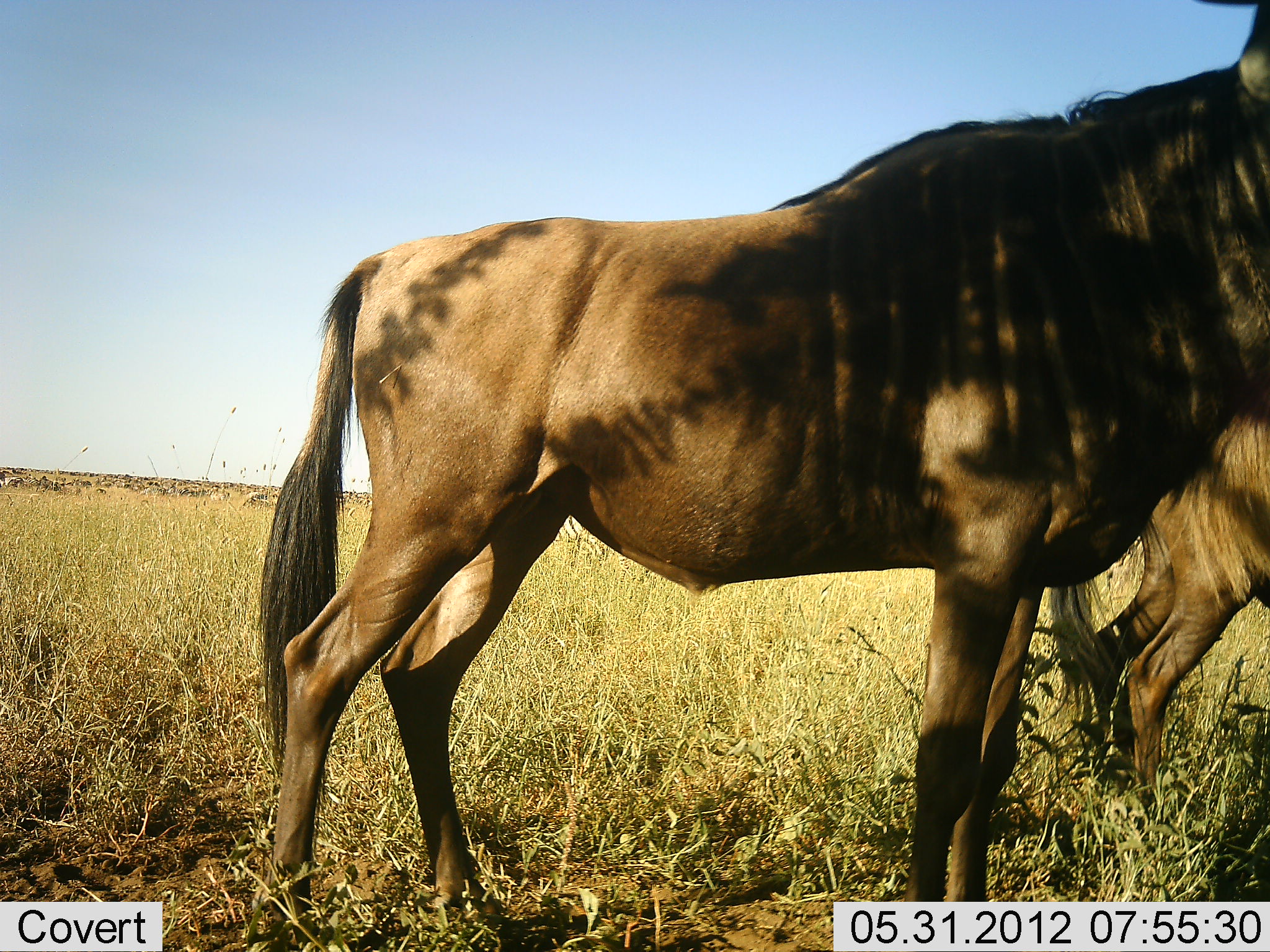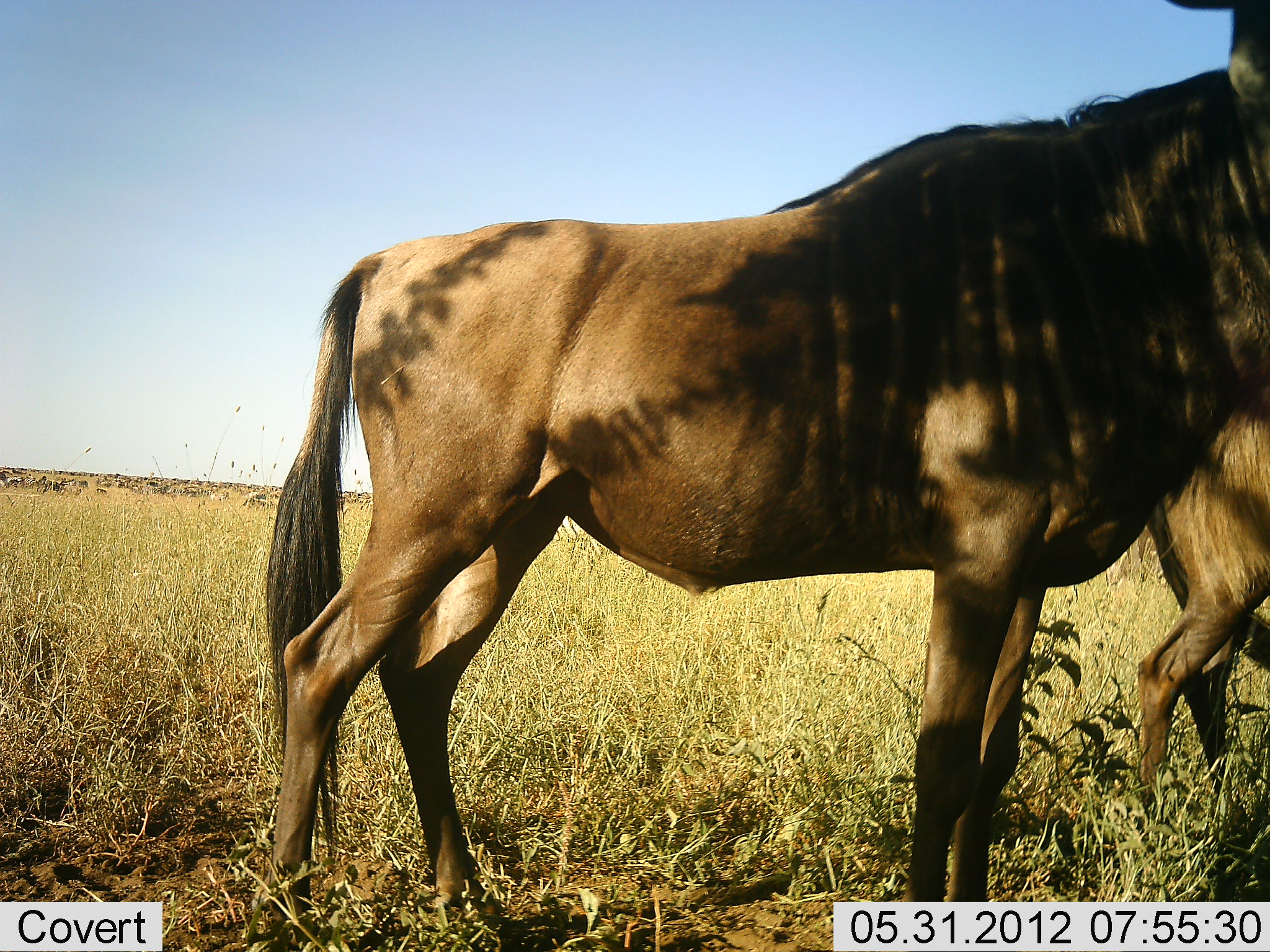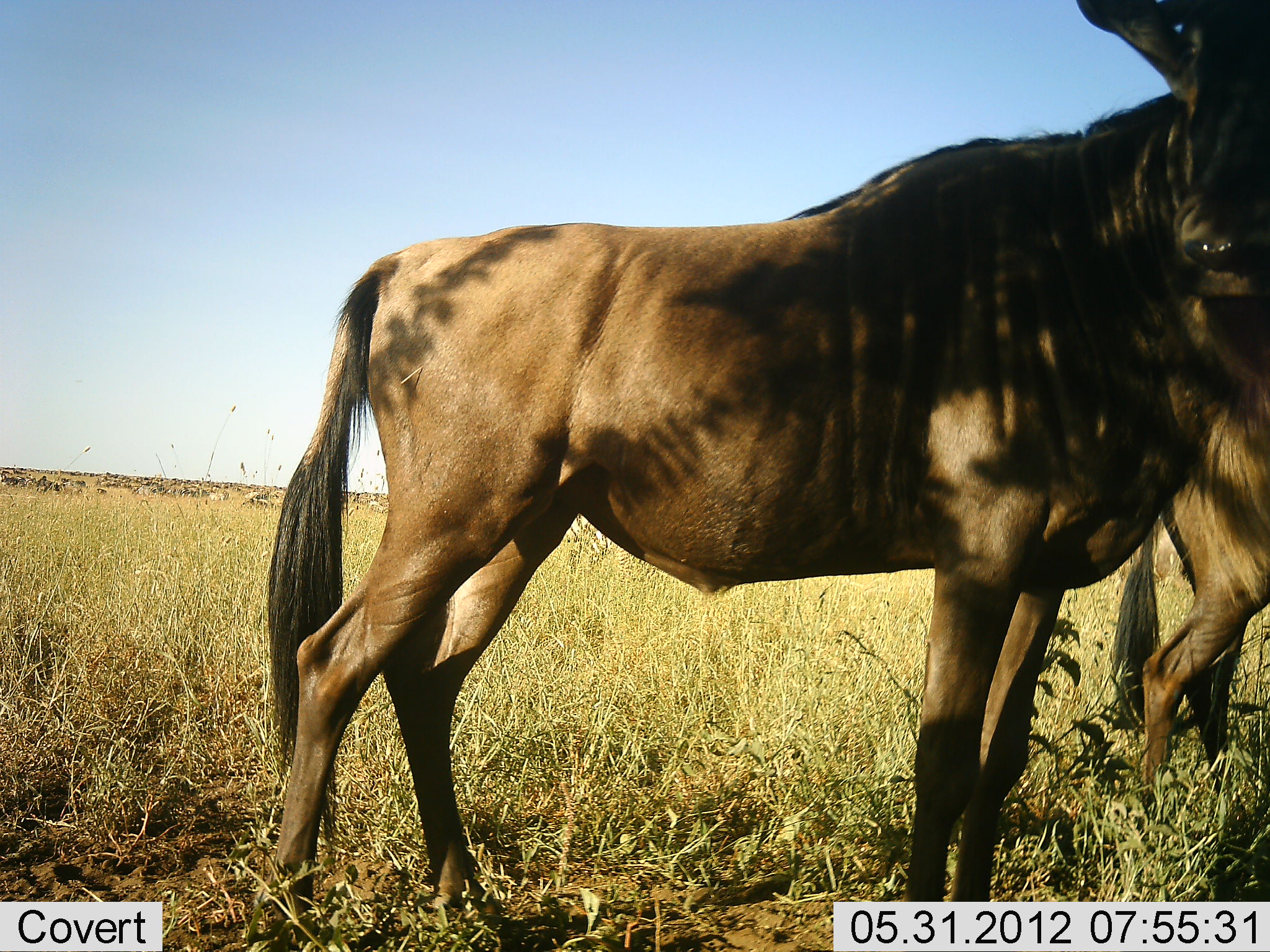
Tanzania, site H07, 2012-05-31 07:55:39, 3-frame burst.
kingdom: Animalia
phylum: Chordata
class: Mammalia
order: Artiodactyla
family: Bovidae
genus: Connochaetes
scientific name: Connochaetes taurinus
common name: blue wildebeest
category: wildebeest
Wildebeest (blue wildebeest) (Connochaetes taurinus), count 2. Behavior (volunteer vote fractions): standing 90%, resting 0%, moving 20%, interacting 0%. Young present (vote fraction): 0%. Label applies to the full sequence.